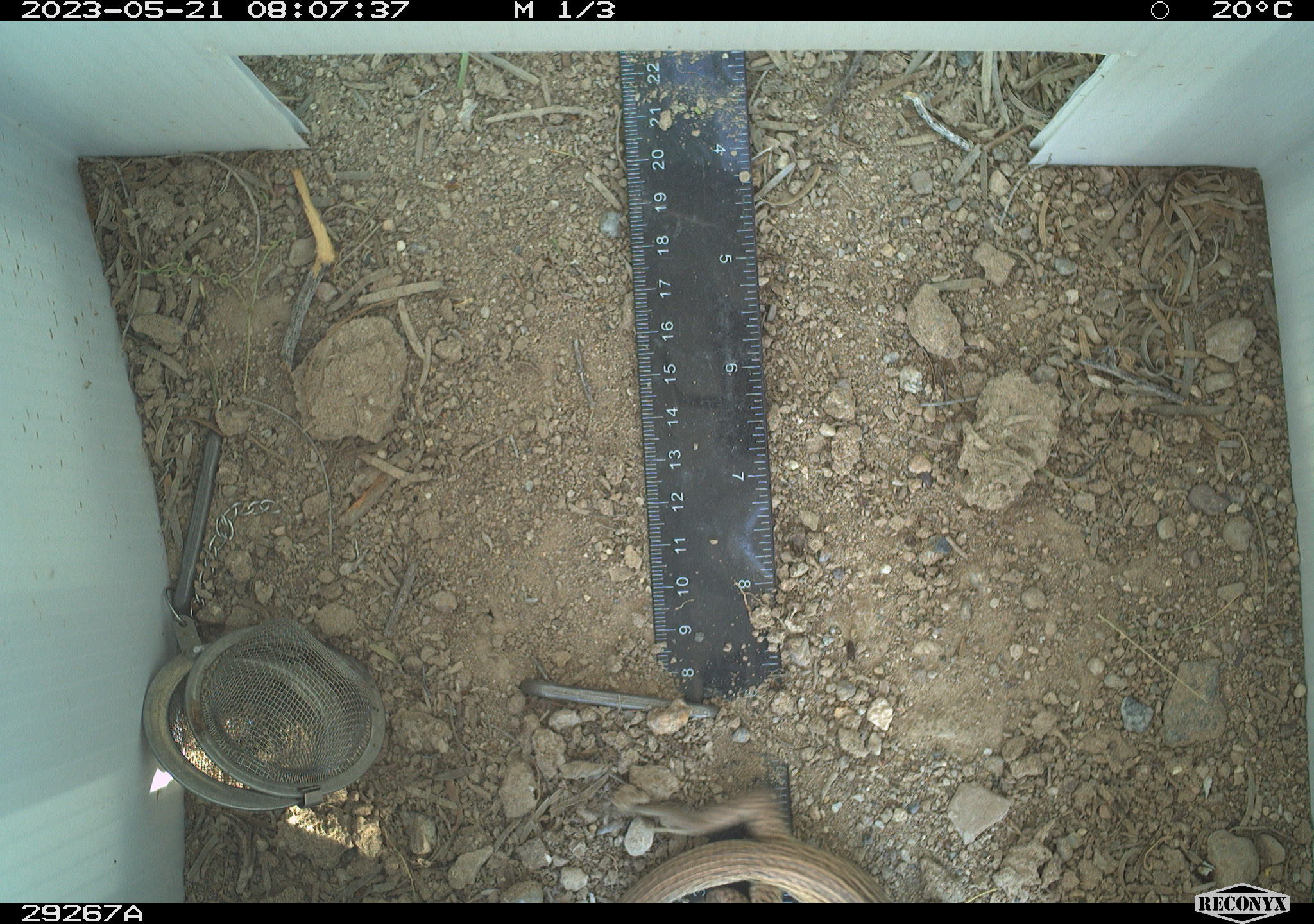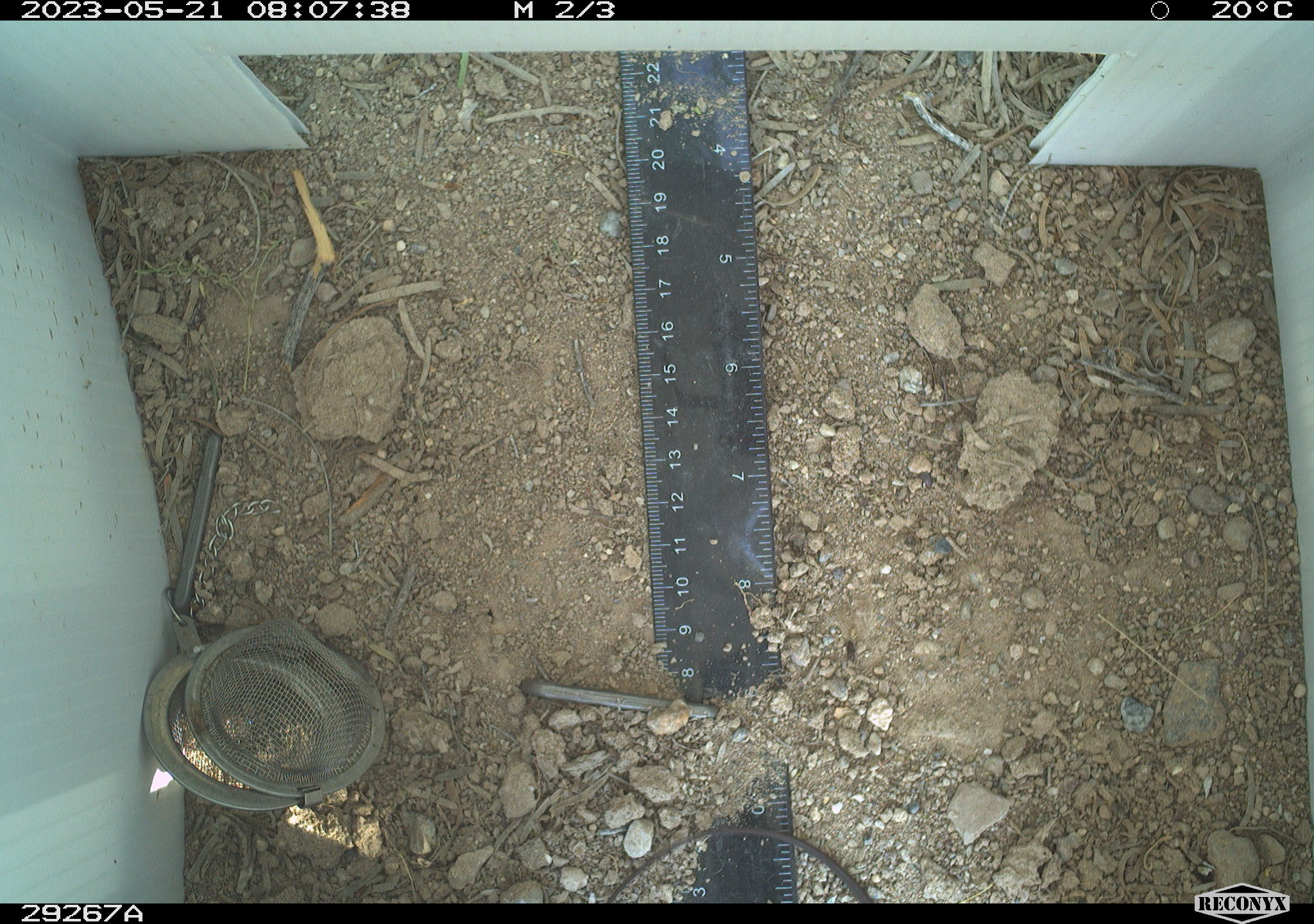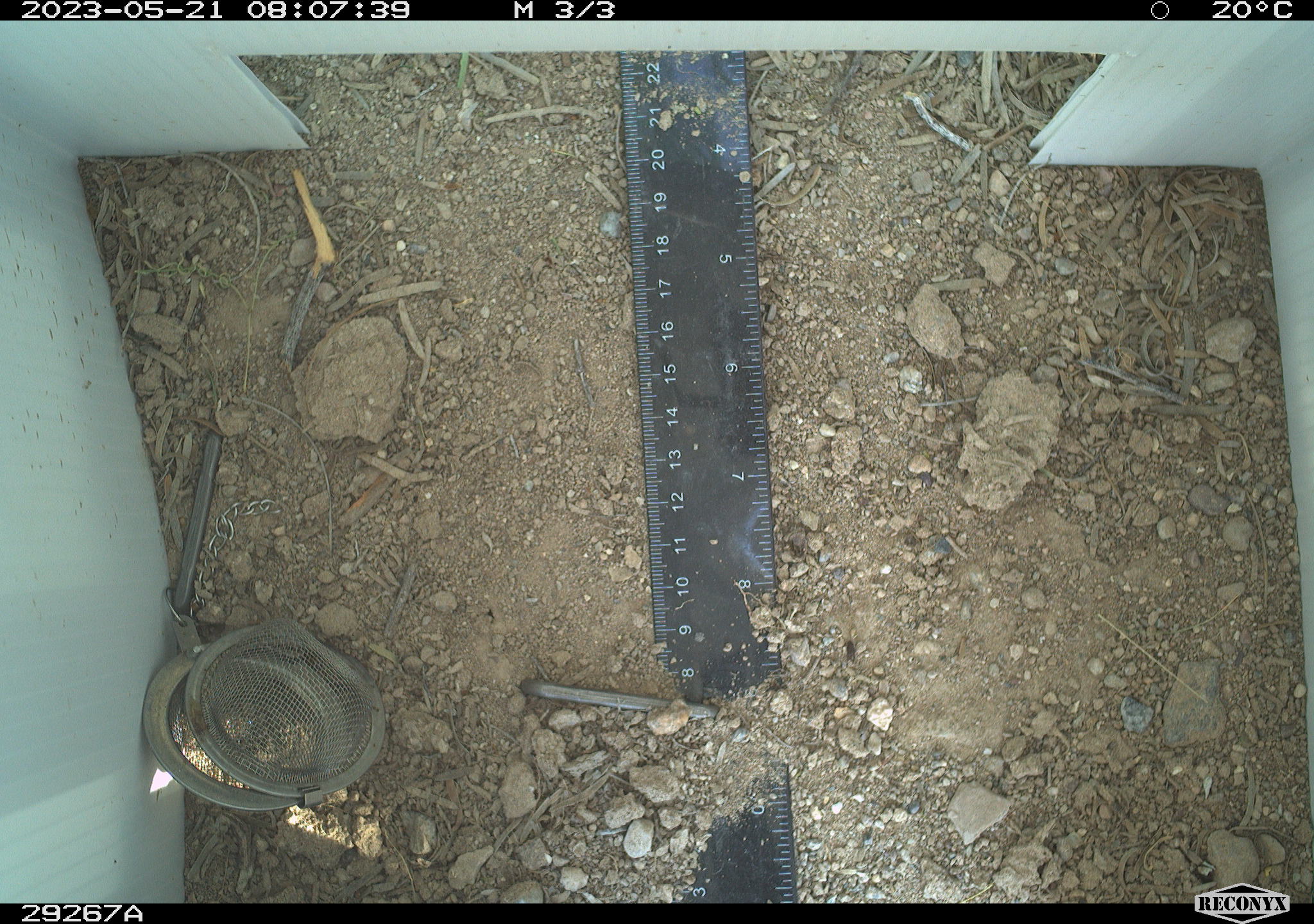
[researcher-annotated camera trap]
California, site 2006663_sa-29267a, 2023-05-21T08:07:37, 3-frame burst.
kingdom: Animalia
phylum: Chordata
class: Reptilia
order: Squamata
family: Teiidae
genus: Aspidoscelis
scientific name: Aspidoscelis tigris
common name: western whiptail